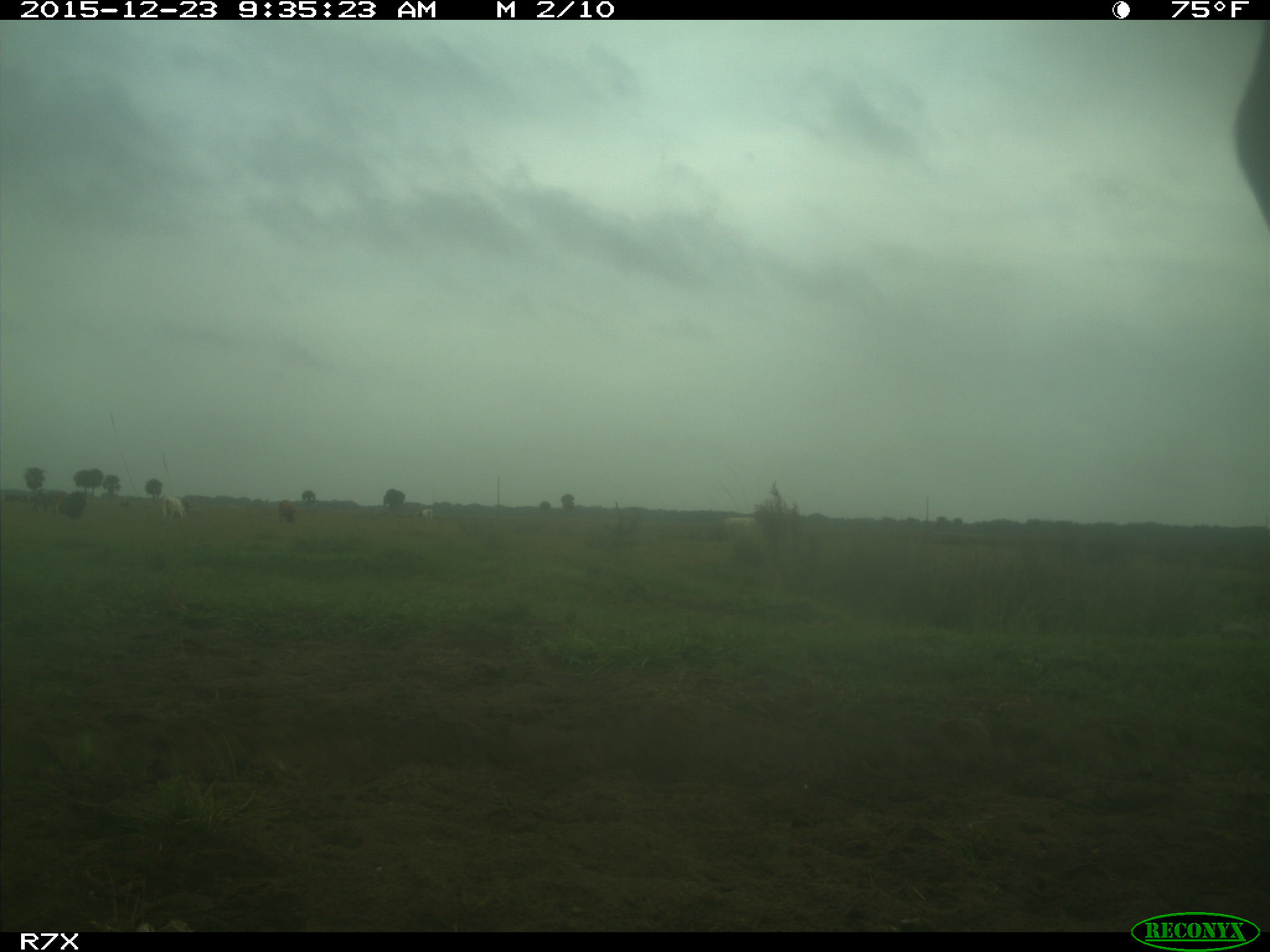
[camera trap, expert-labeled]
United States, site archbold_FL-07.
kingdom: Animalia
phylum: Chordata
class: Mammalia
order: Artiodactyla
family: Bovidae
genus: Bos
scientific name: Bos taurus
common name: domestic cow